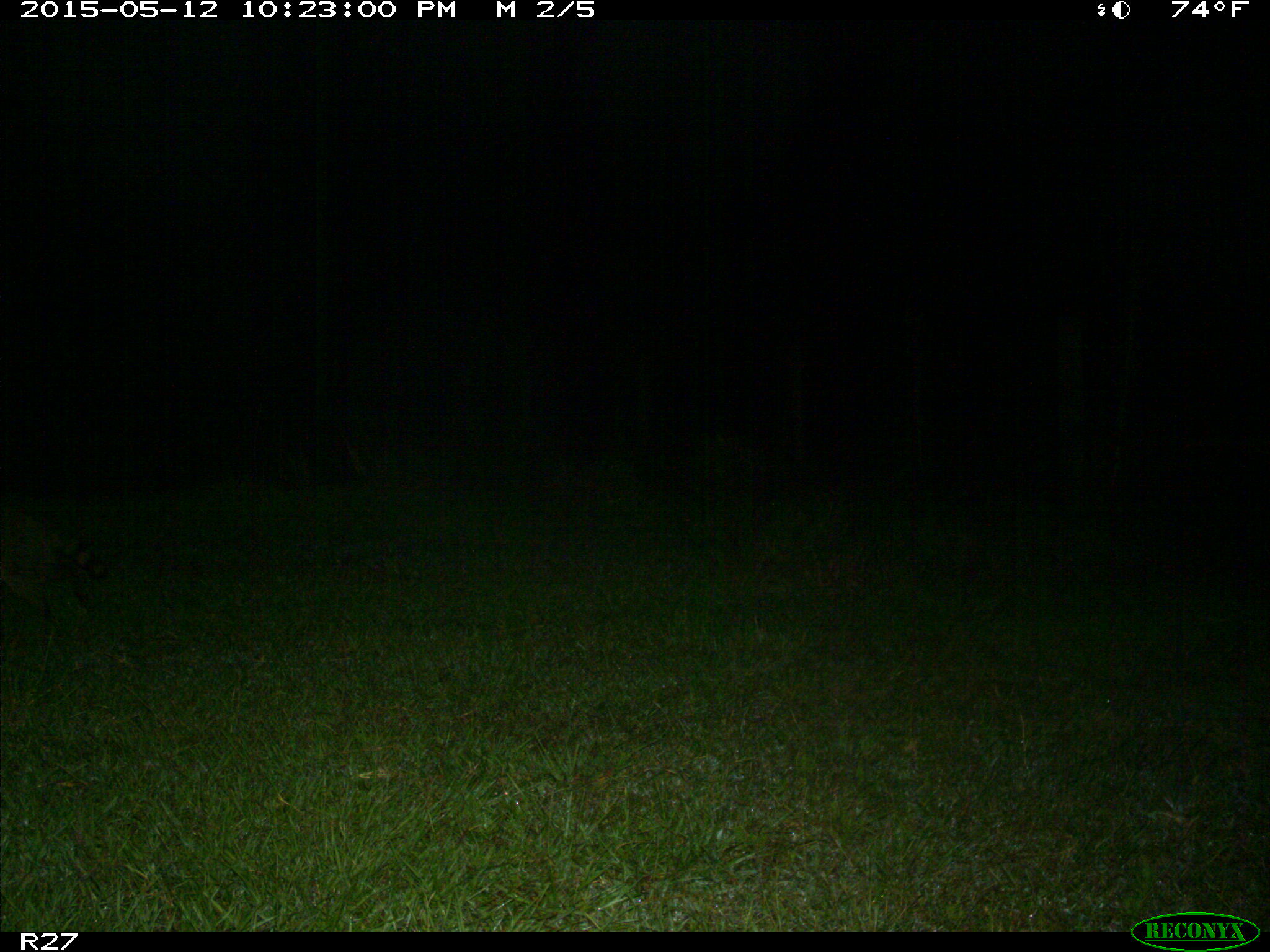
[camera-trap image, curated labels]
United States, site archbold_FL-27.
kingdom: Animalia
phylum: Chordata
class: Mammalia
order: Carnivora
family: Procyonidae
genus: Procyon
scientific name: Procyon lotor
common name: common raccoon